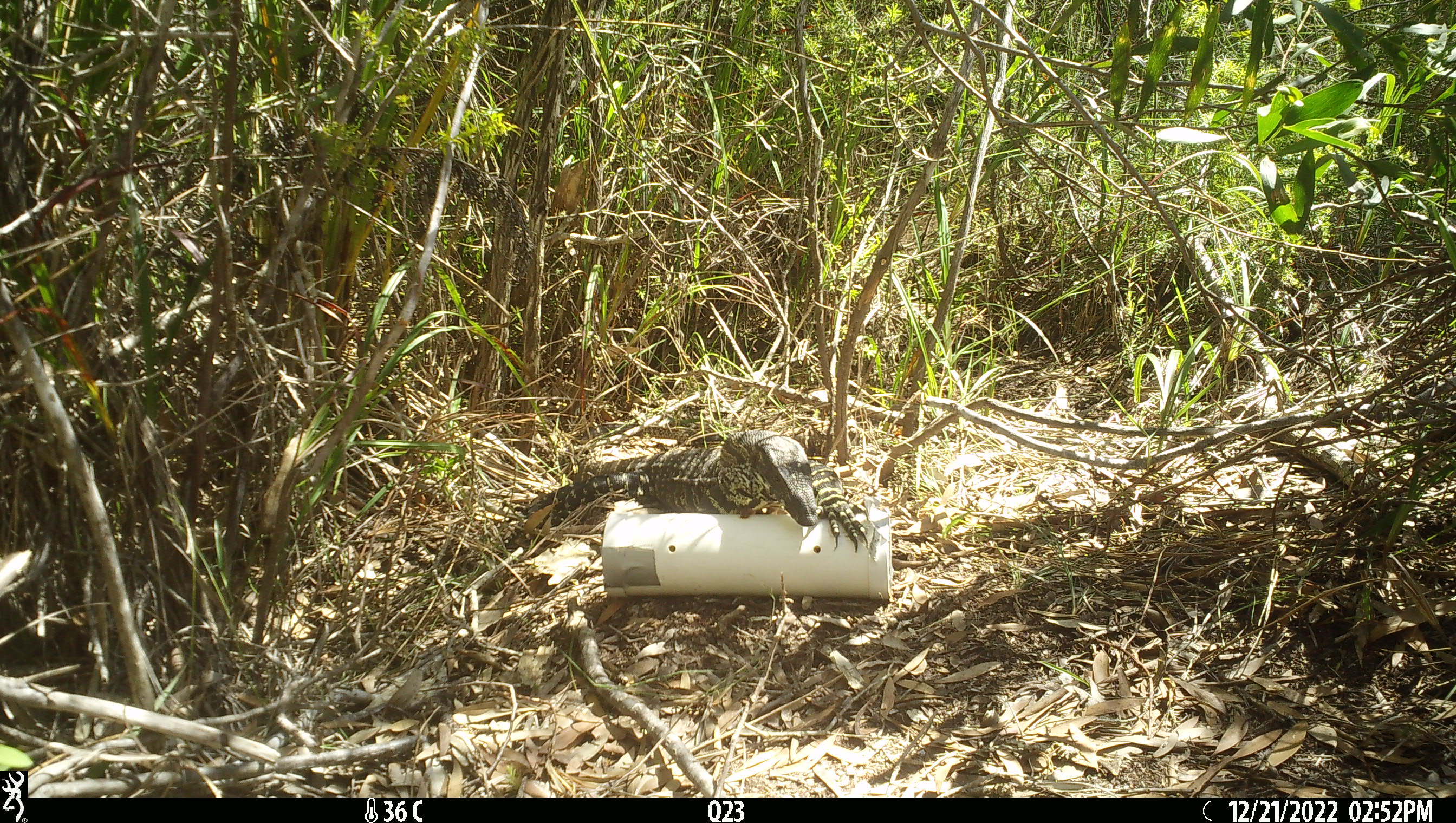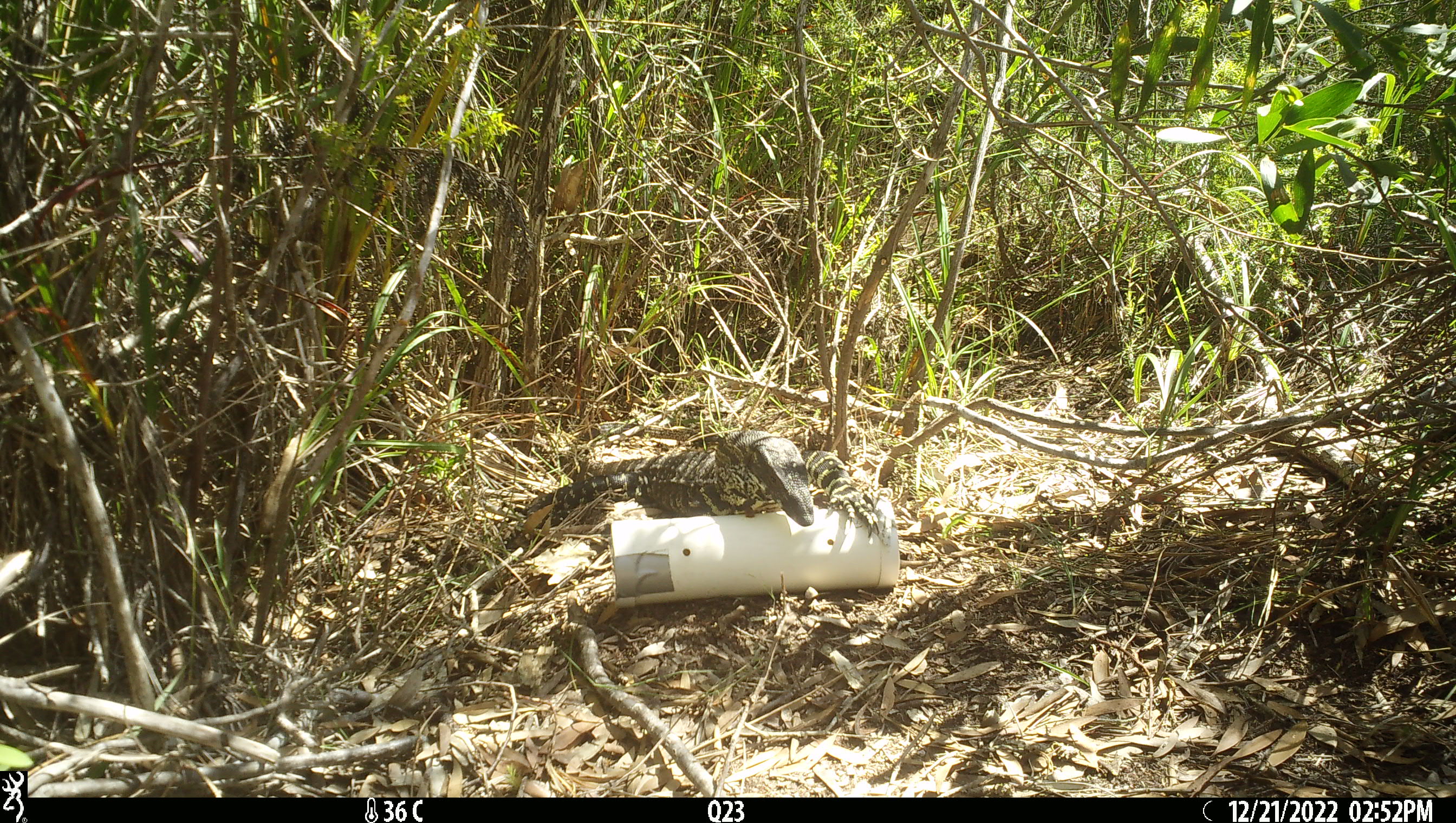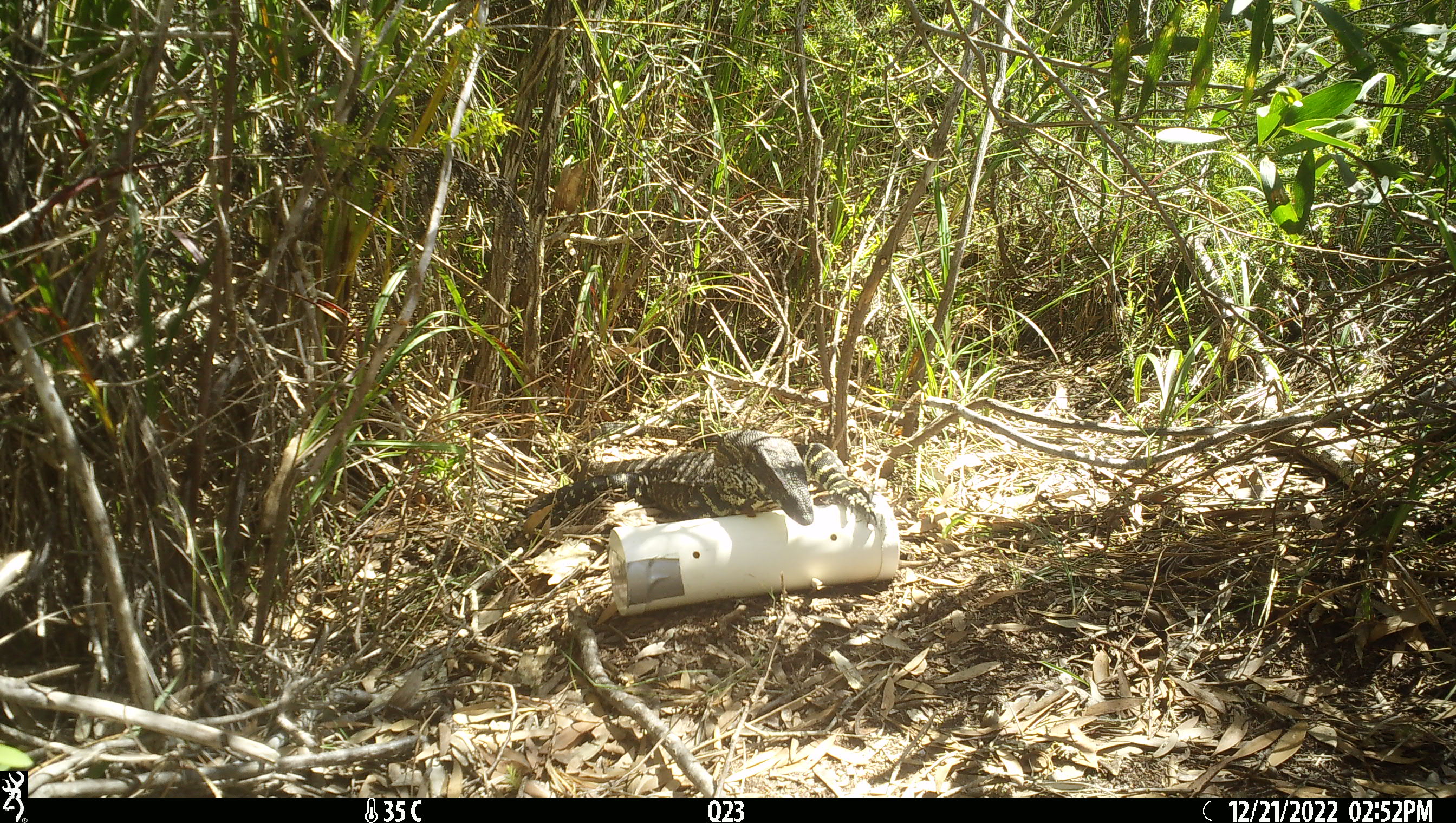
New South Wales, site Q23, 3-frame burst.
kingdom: Animalia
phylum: Chordata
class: Reptilia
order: Squamata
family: Varanidae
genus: Varanus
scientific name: Varanus varius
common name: lace monitor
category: goanna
Goanna (lace monitor) (Varanus varius).